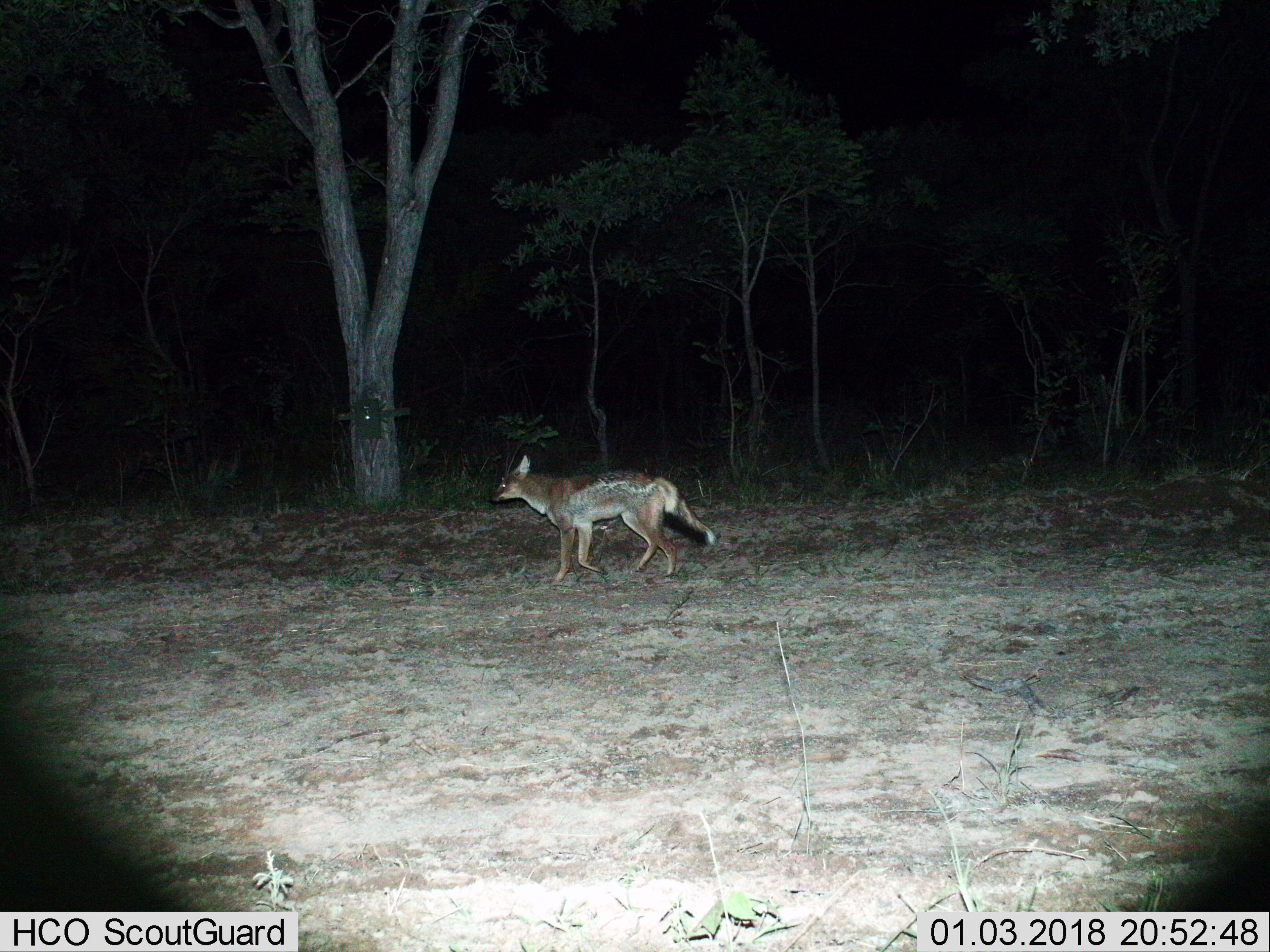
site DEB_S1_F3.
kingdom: Animalia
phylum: Chordata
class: Mammalia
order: Carnivora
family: Canidae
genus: Lupulella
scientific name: Lupulella mesomelas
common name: black-backed jackal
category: jackalblackbacked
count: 1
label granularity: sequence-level